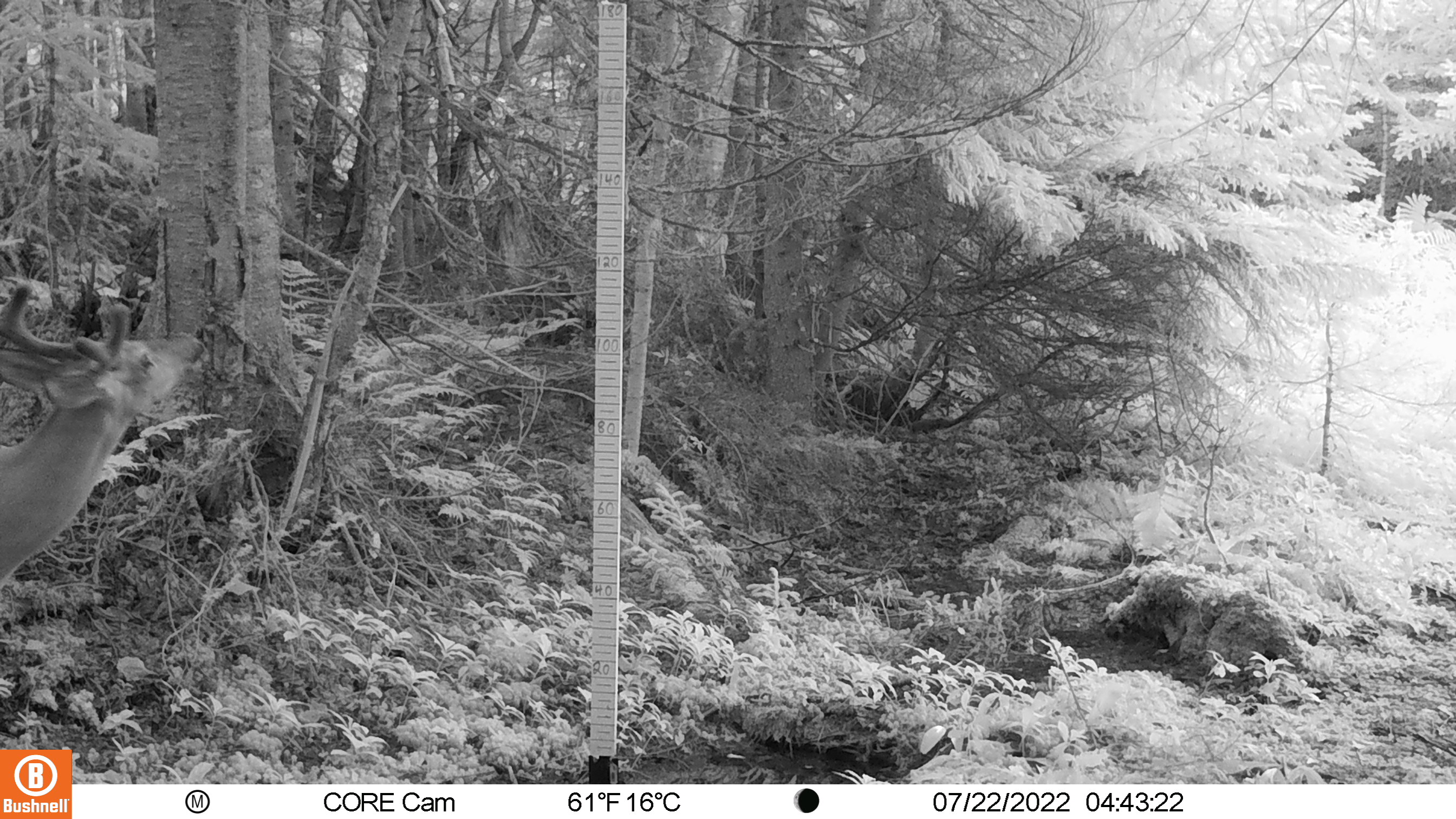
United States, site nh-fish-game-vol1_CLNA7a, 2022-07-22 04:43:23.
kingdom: Animalia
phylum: Chordata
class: Mammalia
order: Artiodactyla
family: Cervidae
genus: Odocoileus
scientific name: Odocoileus virginianus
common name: white-tailed deer